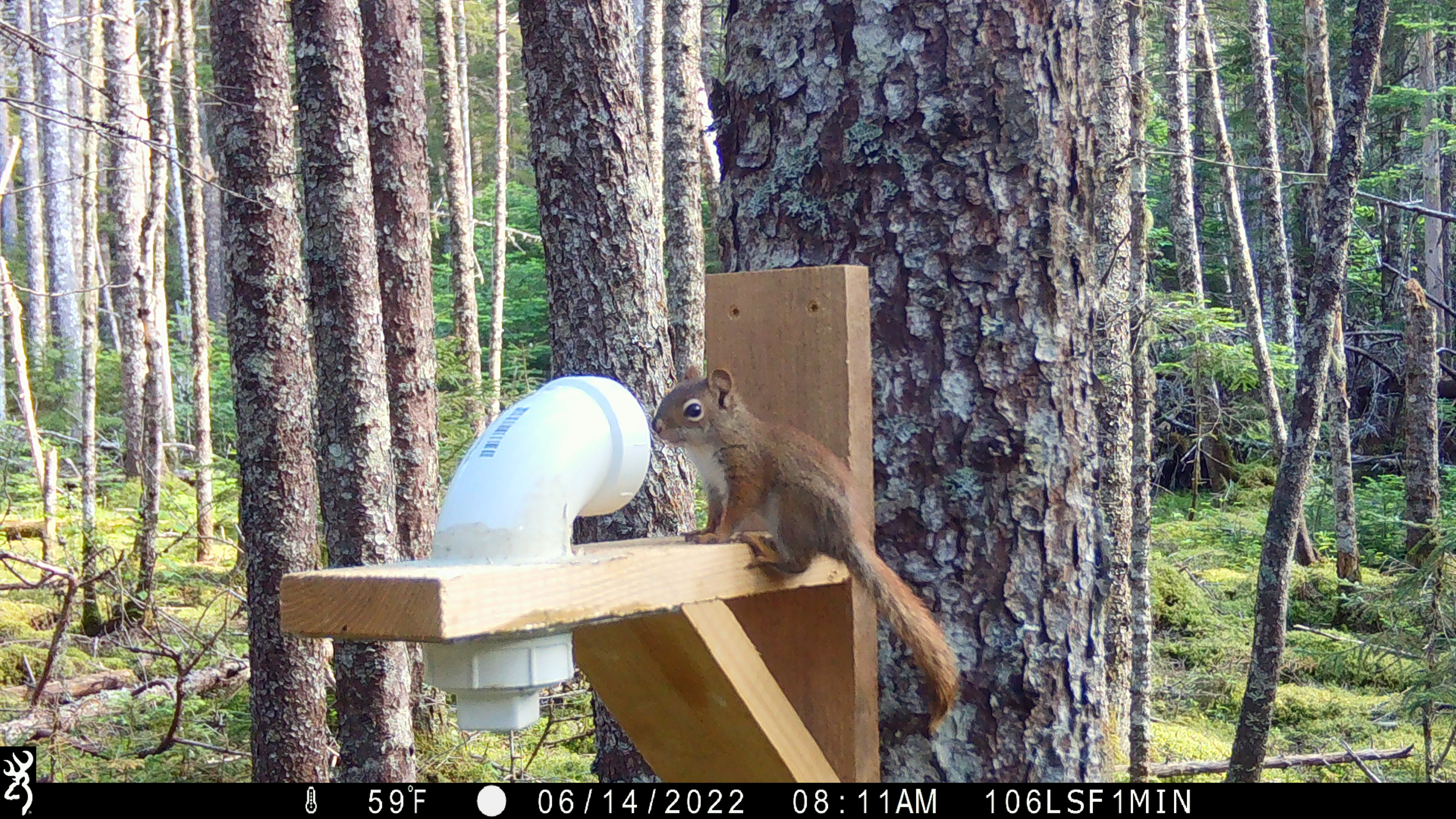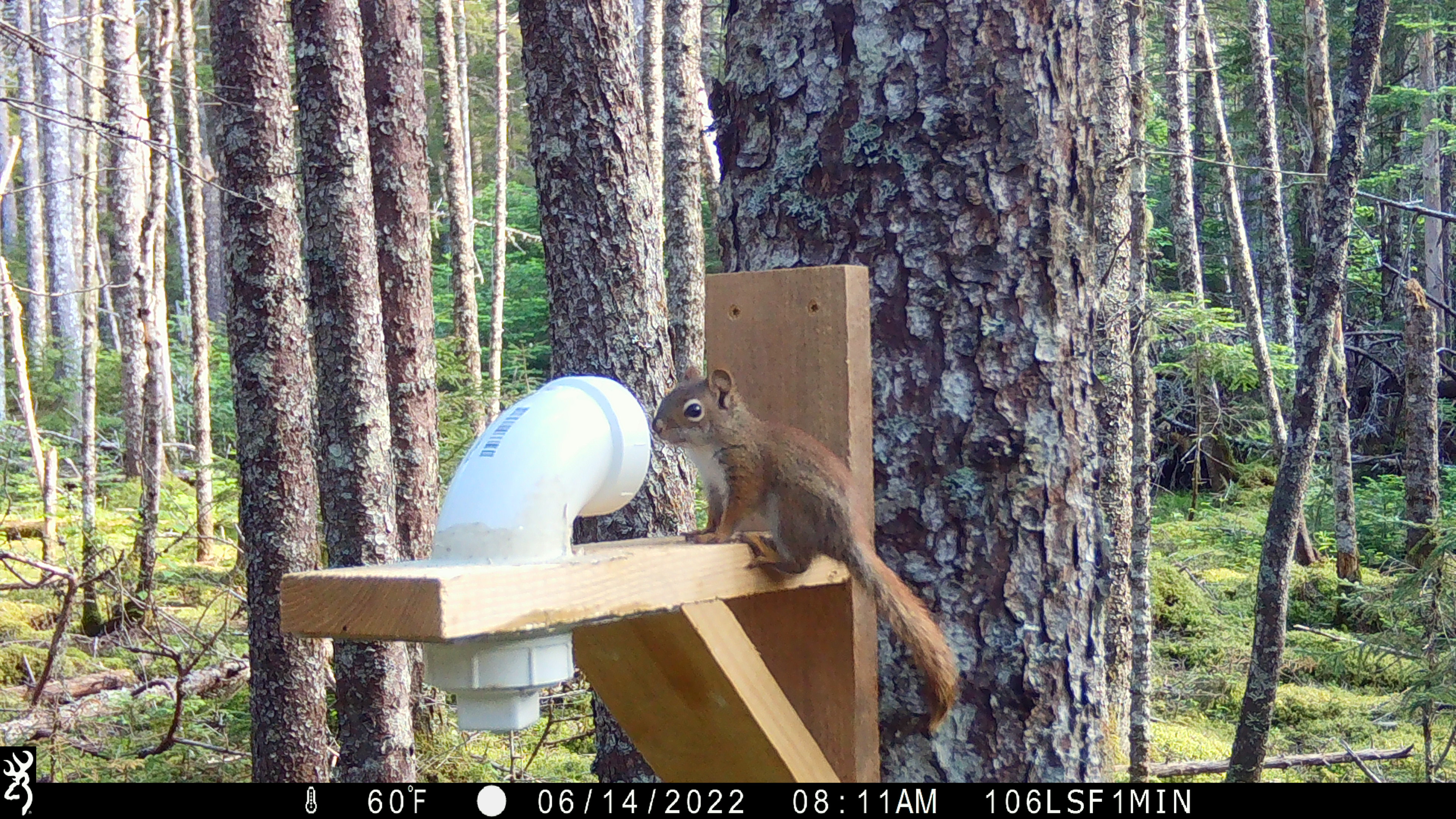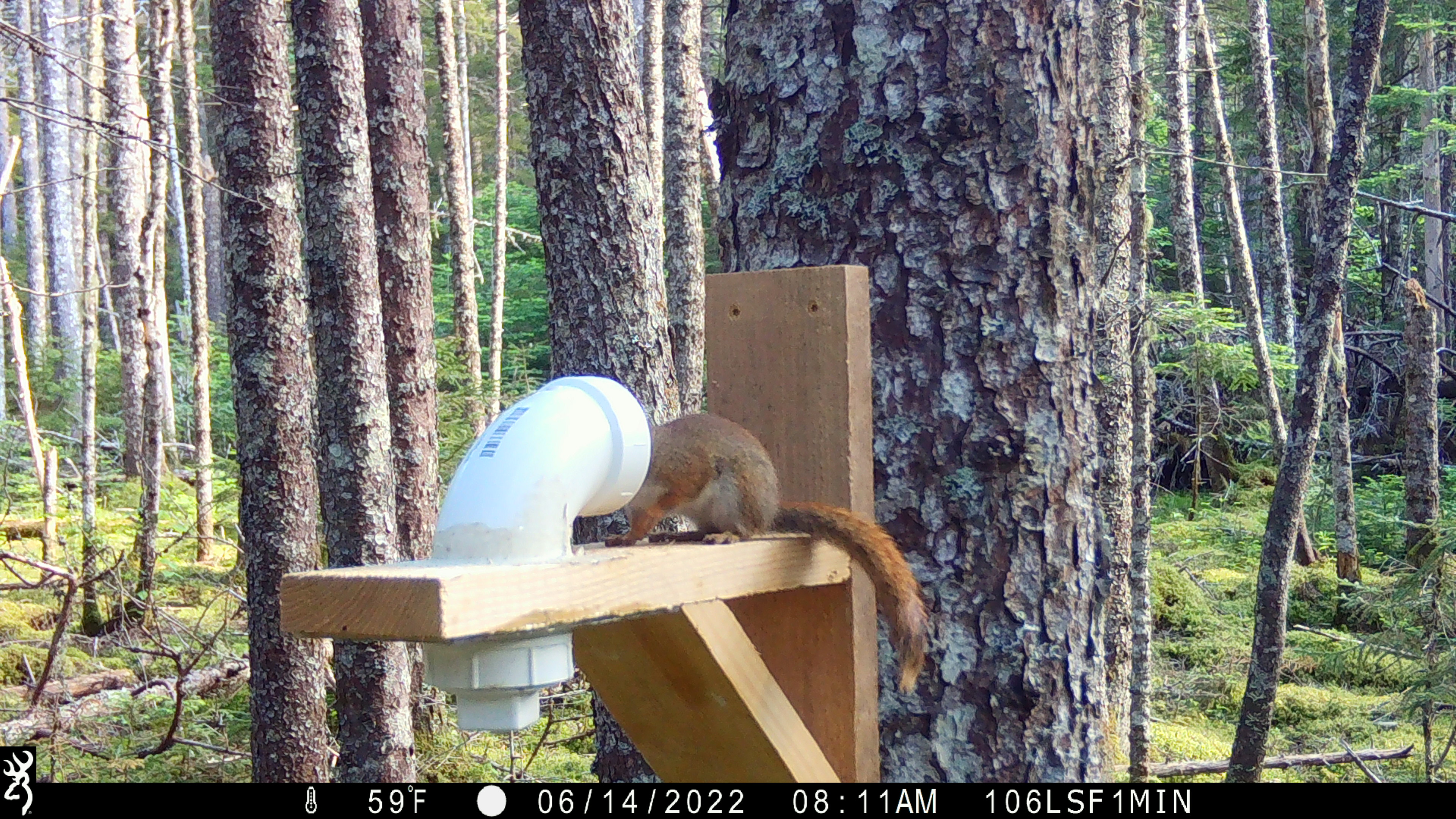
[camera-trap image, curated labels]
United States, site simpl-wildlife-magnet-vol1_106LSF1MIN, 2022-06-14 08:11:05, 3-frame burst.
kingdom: Animalia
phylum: Chordata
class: Mammalia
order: Rodentia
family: Sciuridae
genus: Tamiasciurus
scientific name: Tamiasciurus hudsonicus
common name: red squirrel